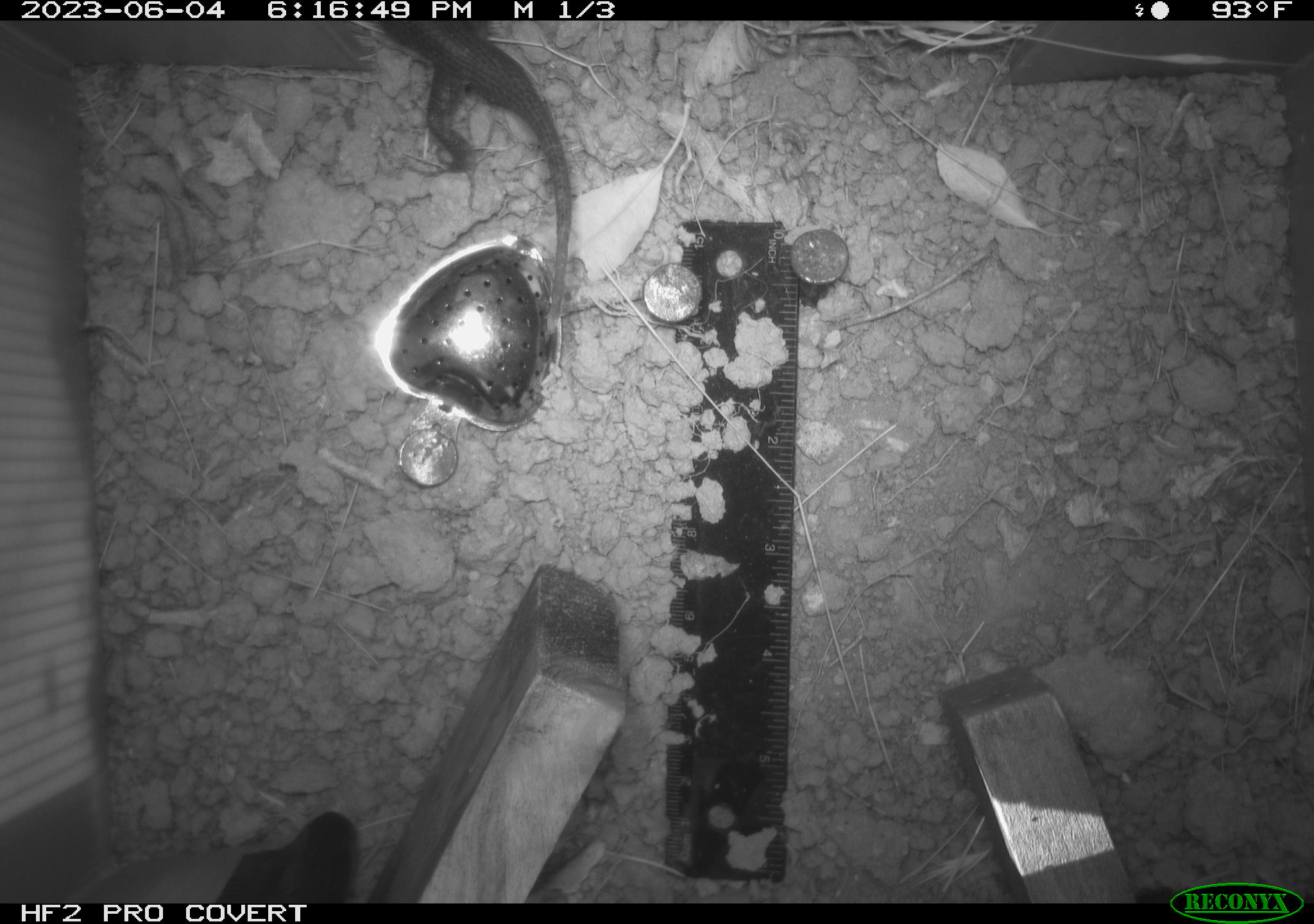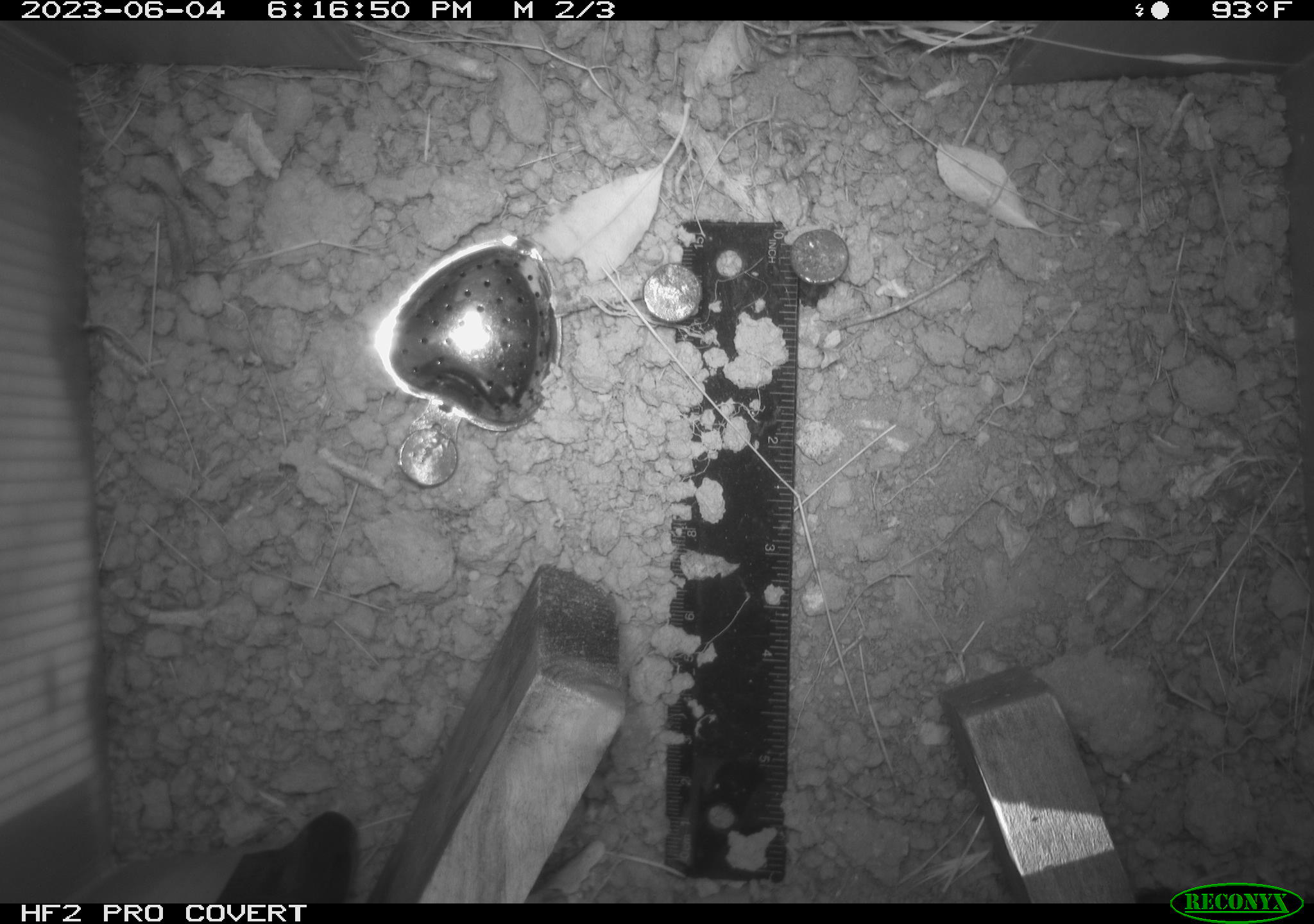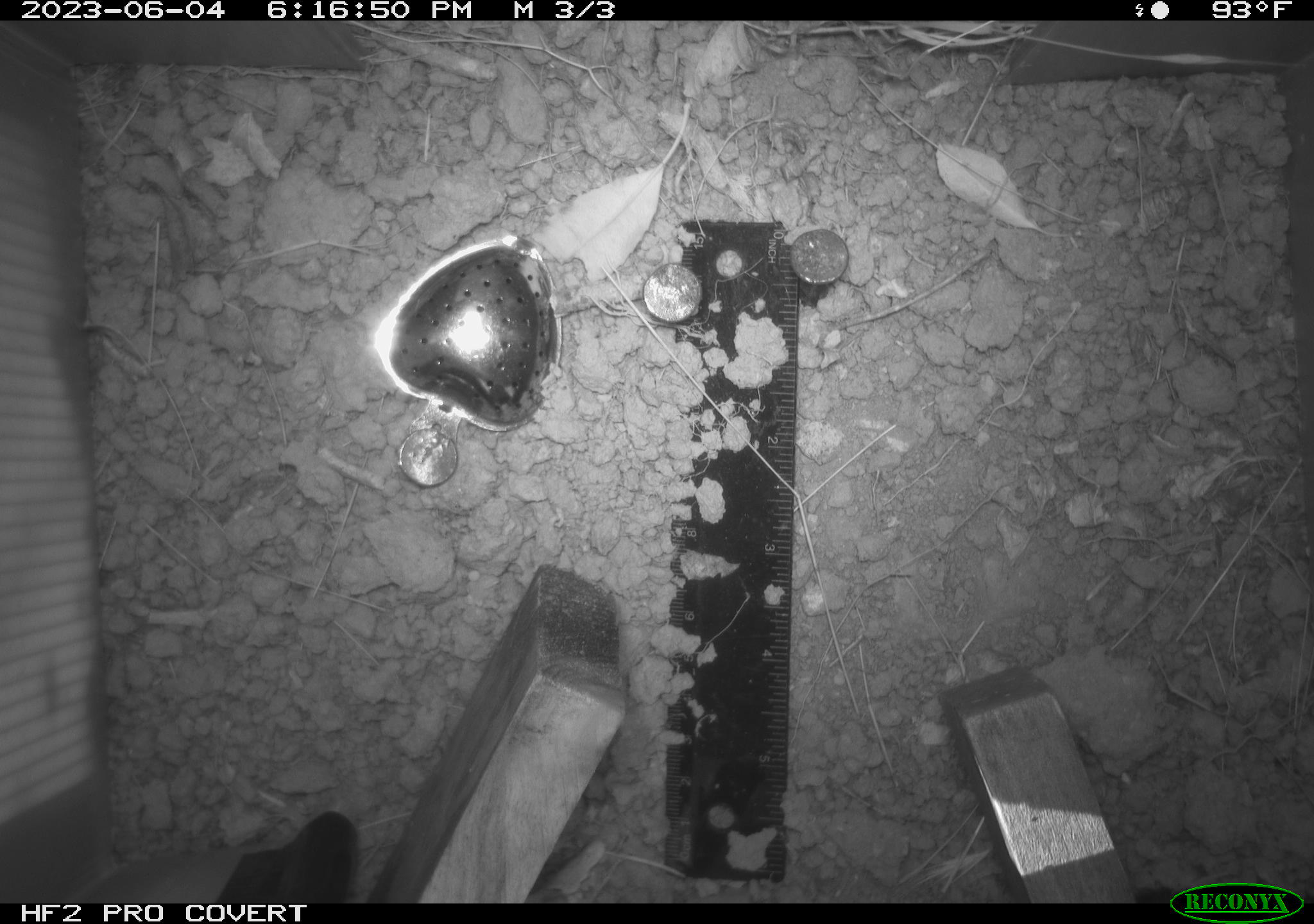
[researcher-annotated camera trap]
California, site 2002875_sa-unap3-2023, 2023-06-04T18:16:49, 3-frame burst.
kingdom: Animalia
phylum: Chordata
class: Reptilia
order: Squamata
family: Phrynosomatidae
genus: Sceloporus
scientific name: Sceloporus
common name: spiny lizards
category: sceloporus species